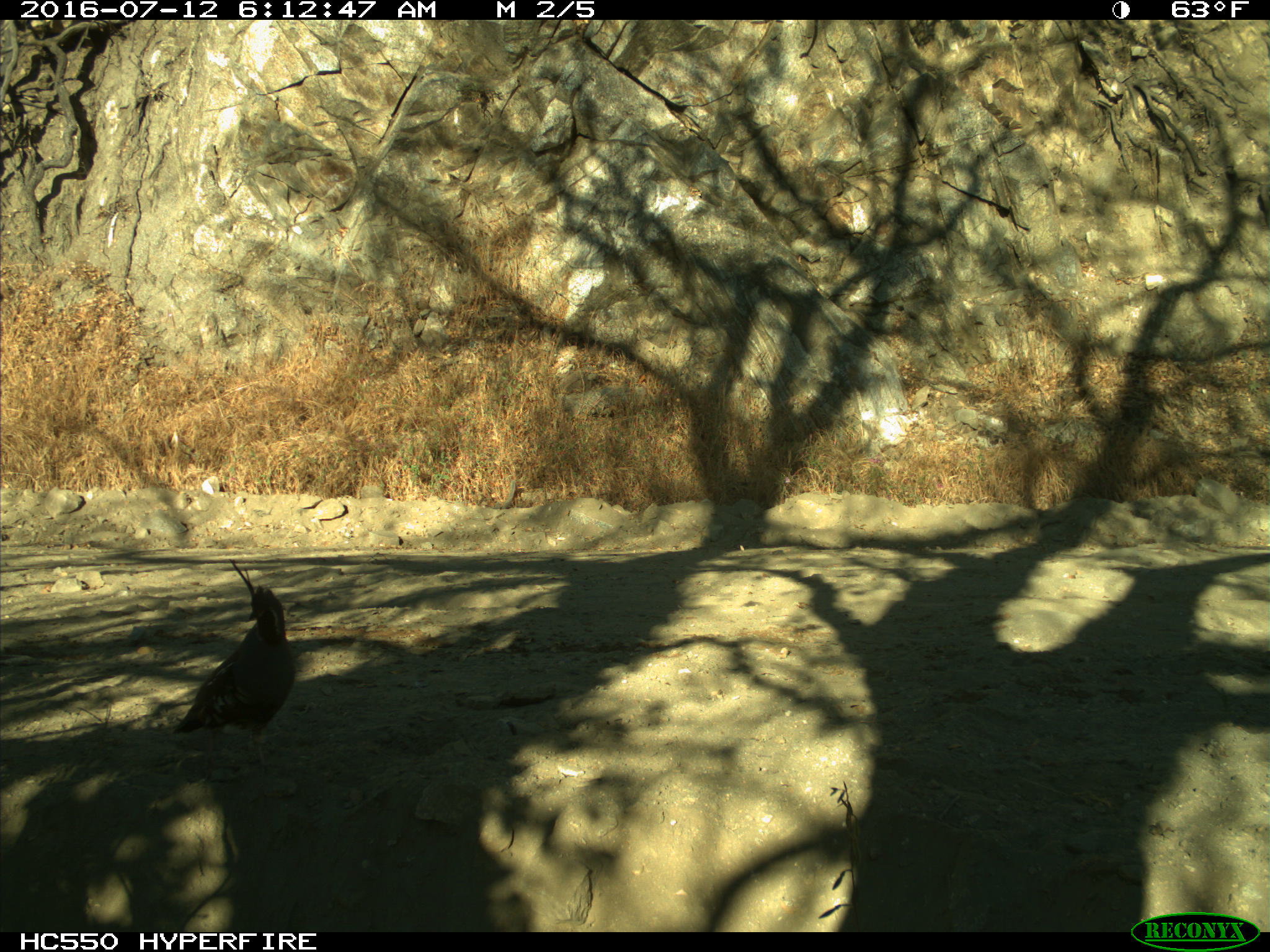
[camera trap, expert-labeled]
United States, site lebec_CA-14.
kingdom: Animalia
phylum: Chordata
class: Aves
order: Galliformes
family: Odontophoridae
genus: Callipepla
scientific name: Callipepla californica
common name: california quail